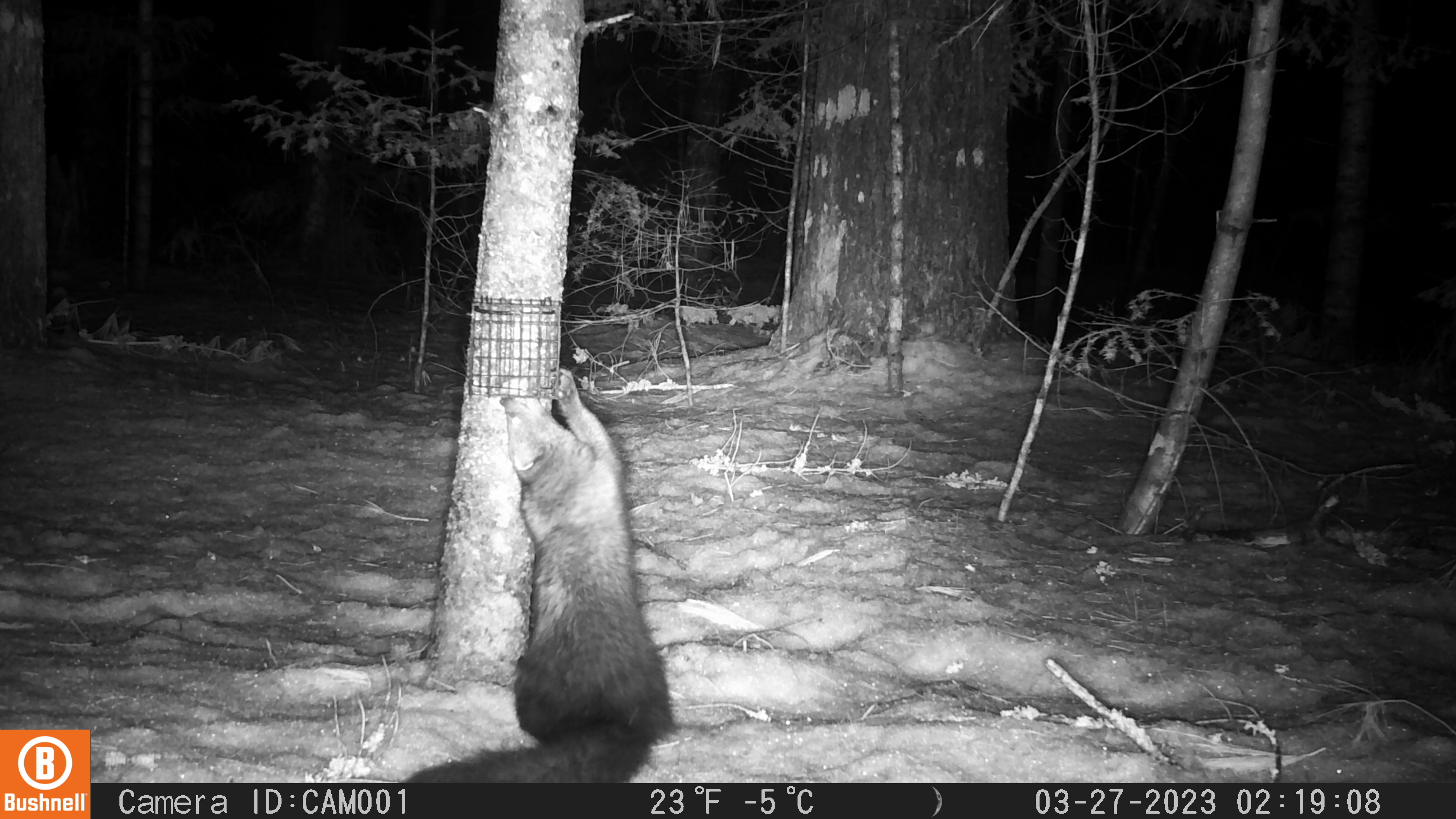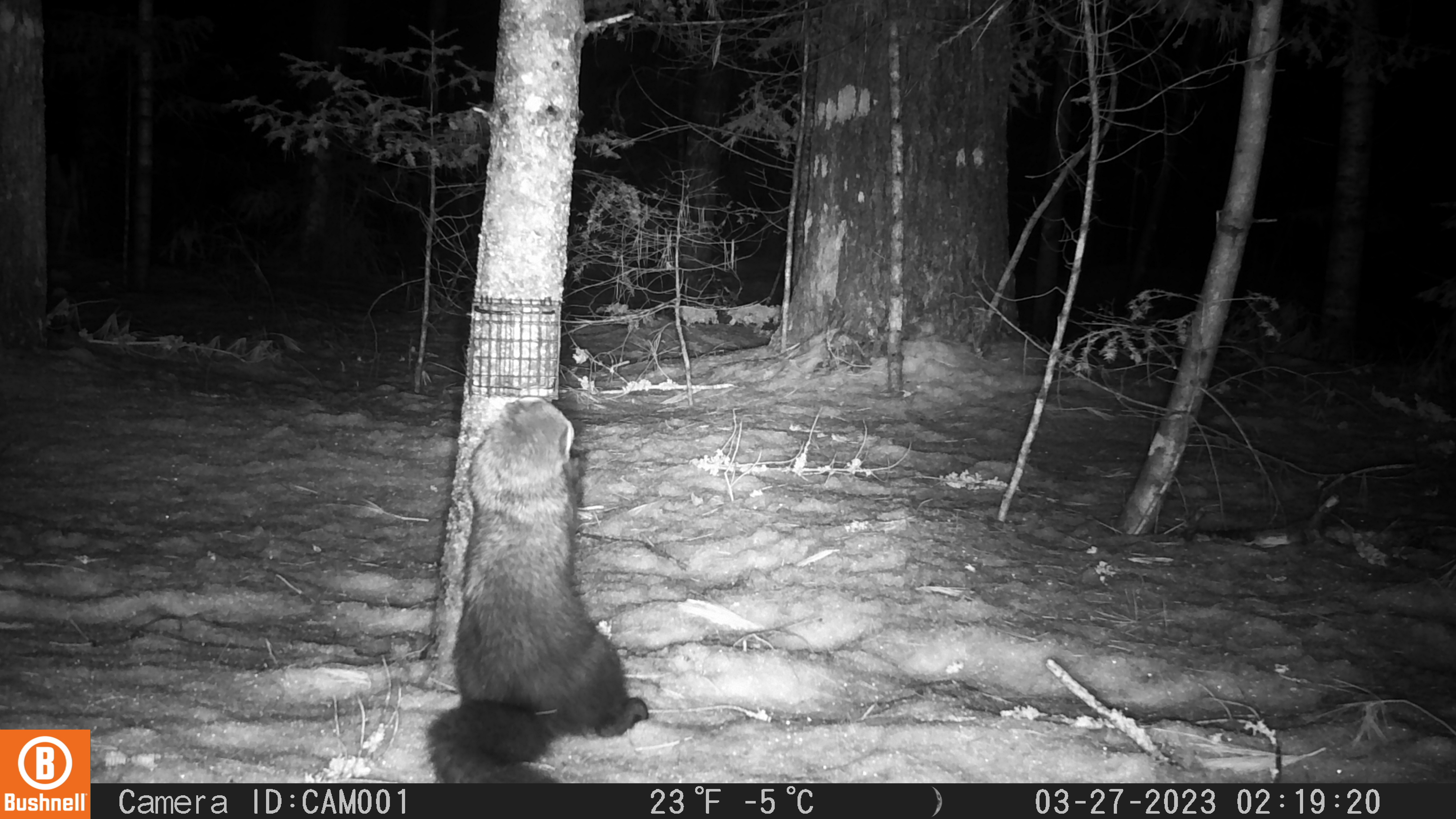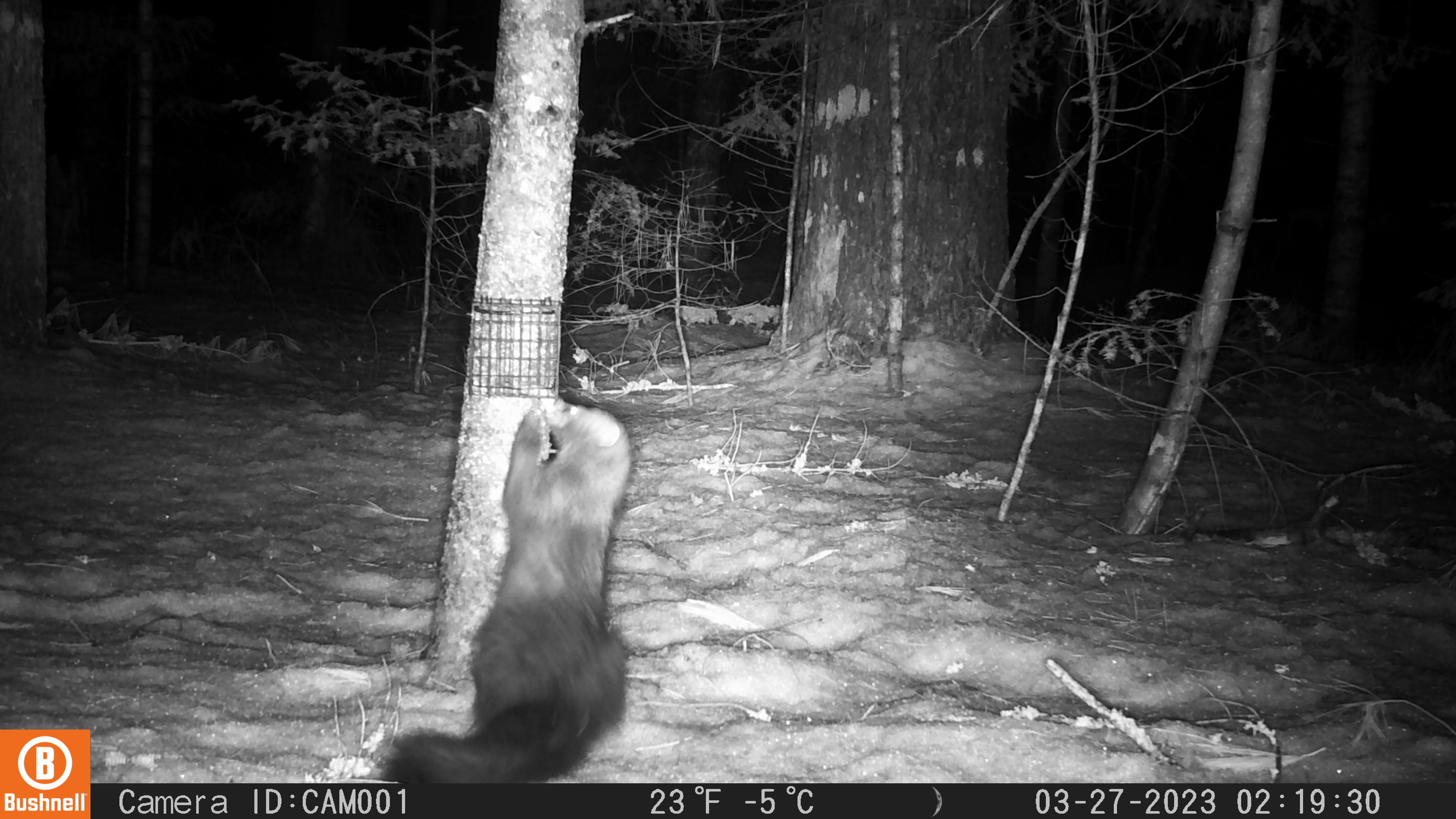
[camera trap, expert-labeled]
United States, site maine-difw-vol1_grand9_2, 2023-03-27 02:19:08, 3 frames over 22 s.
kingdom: Animalia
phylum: Chordata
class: Mammalia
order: Carnivora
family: Mustelidae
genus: Pekania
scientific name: Pekania pennanti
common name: fisher